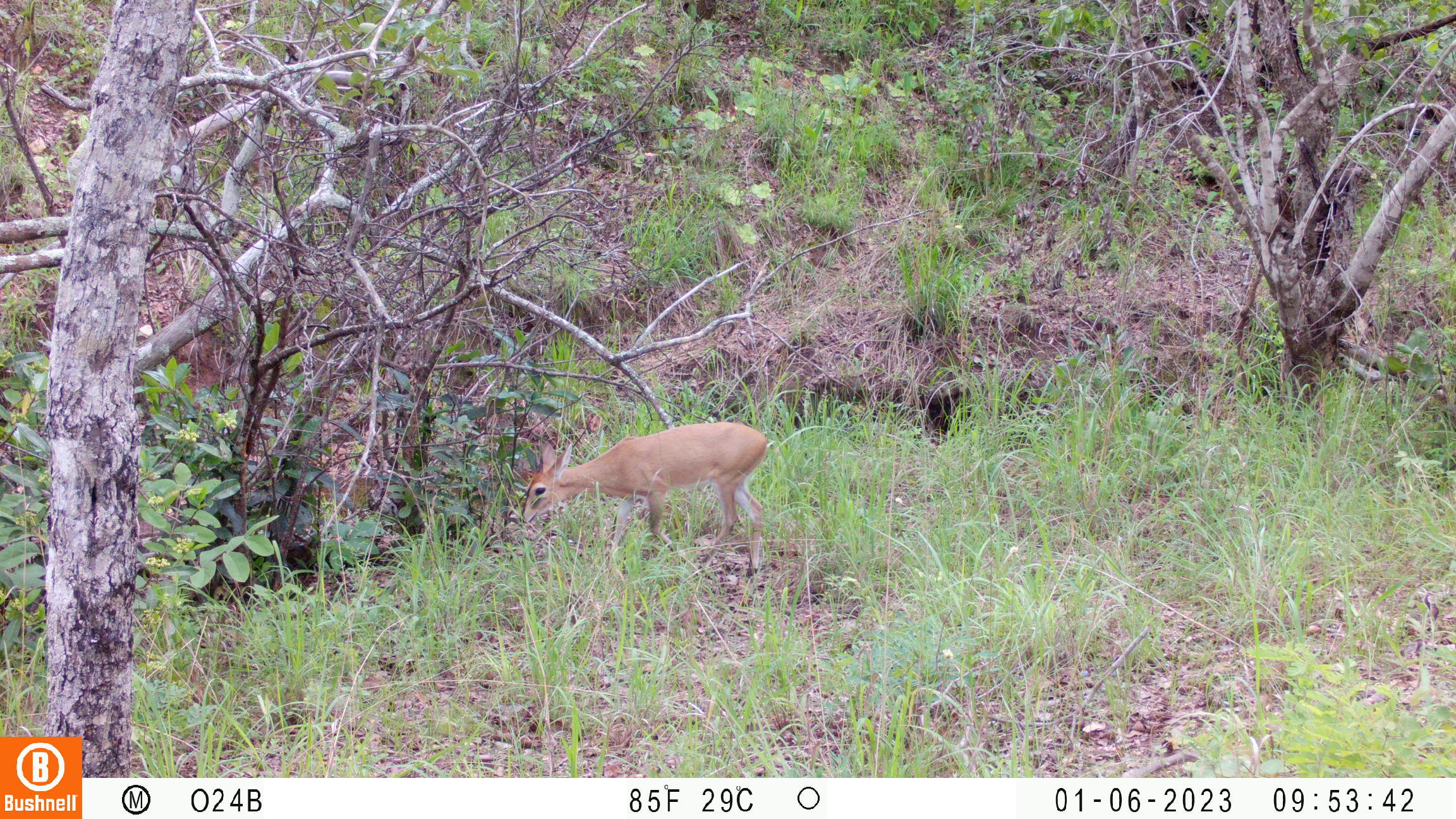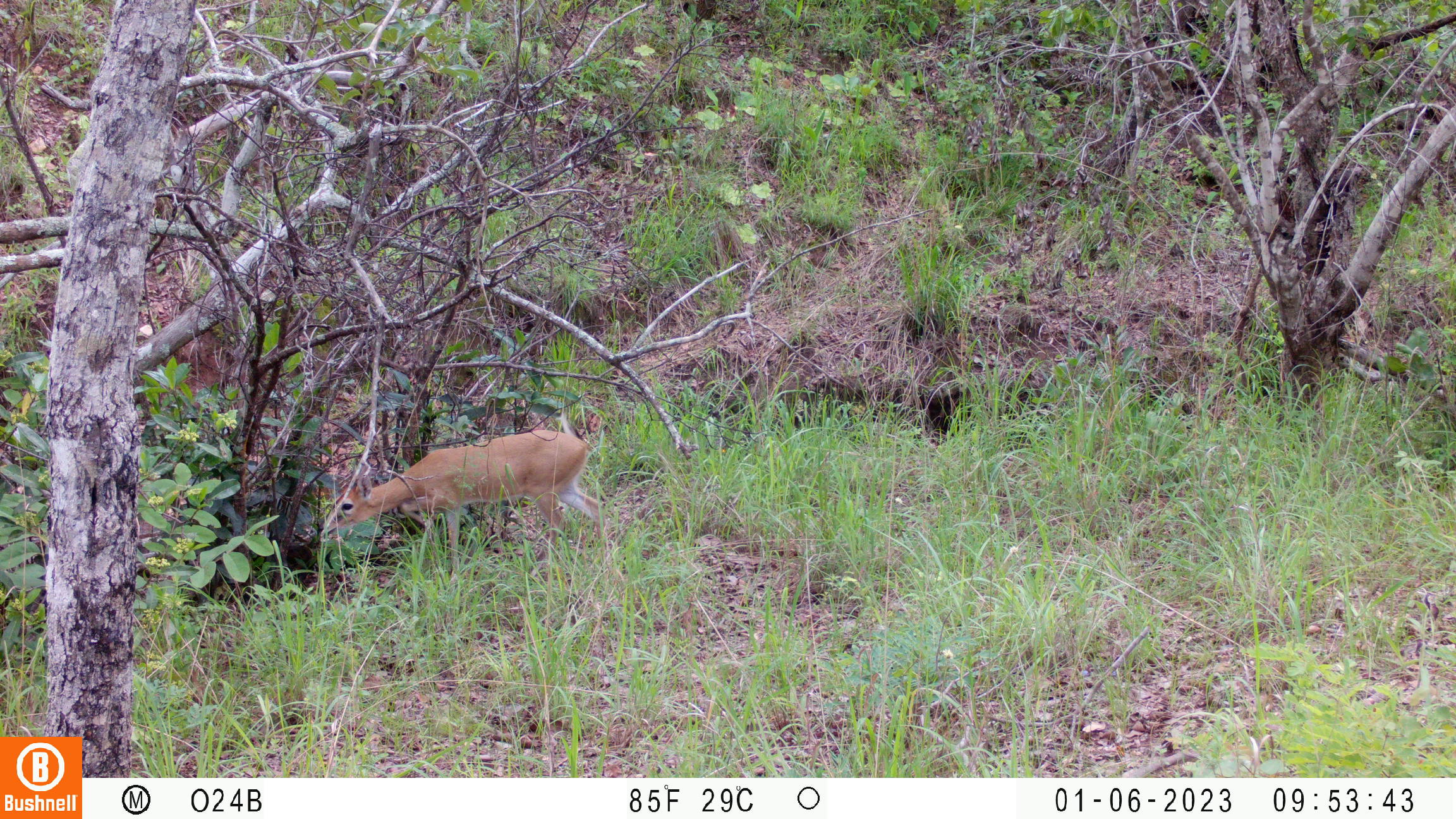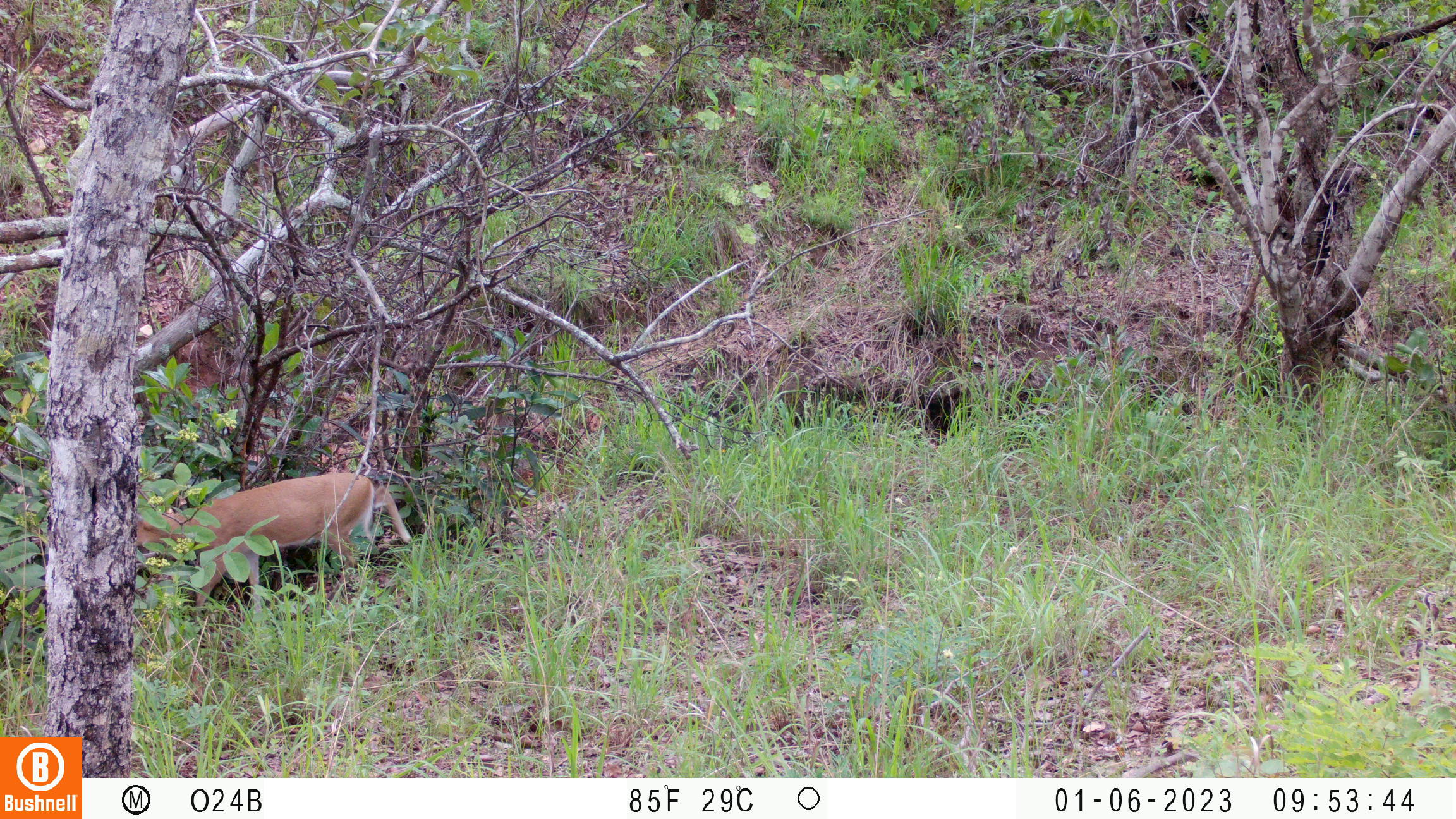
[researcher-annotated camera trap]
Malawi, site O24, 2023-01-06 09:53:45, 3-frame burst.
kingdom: Animalia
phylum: Chordata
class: Mammalia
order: Artiodactyla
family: Bovidae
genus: Sylvicapra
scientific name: Sylvicapra grimmia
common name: common duiker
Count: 1.